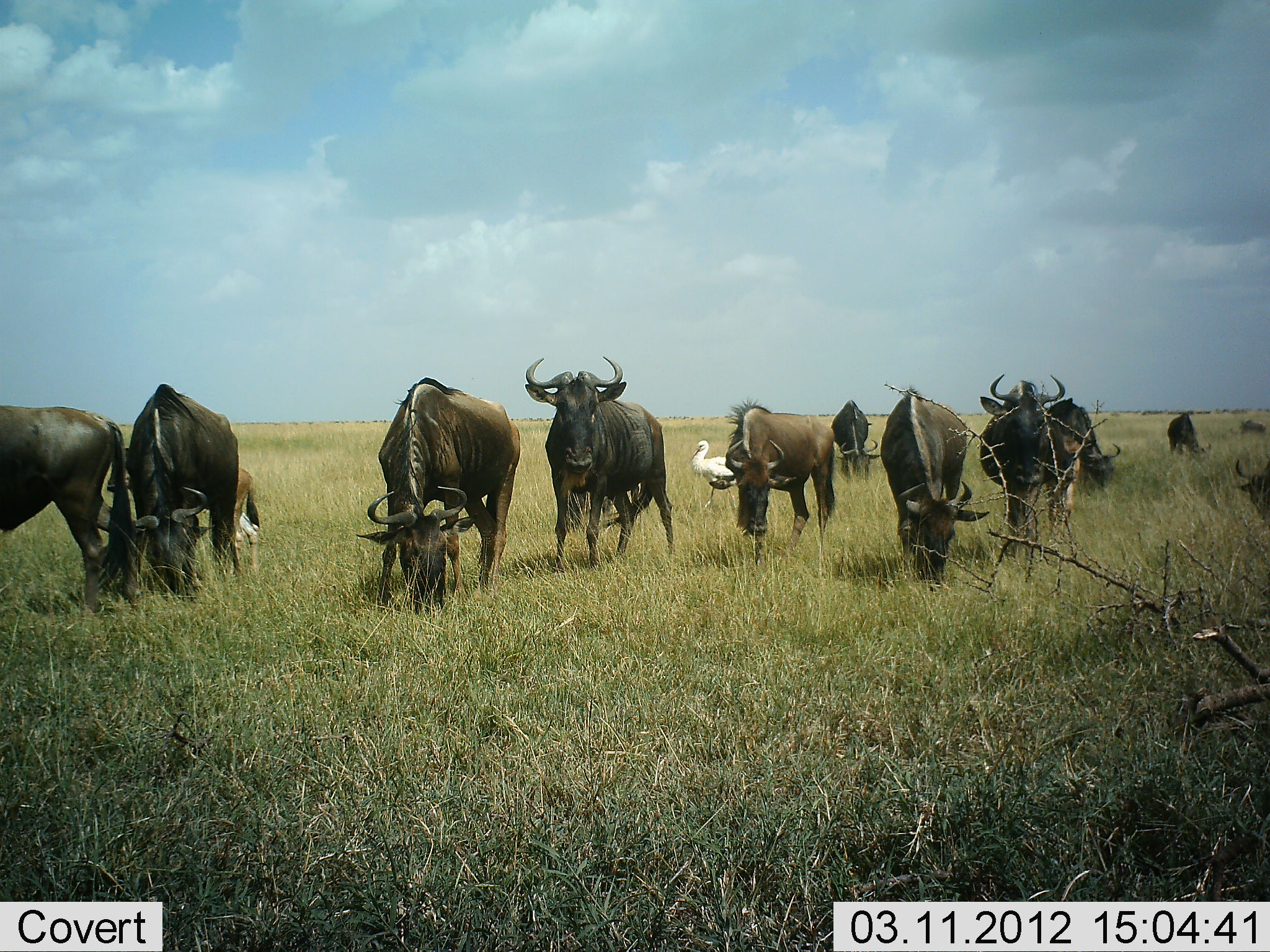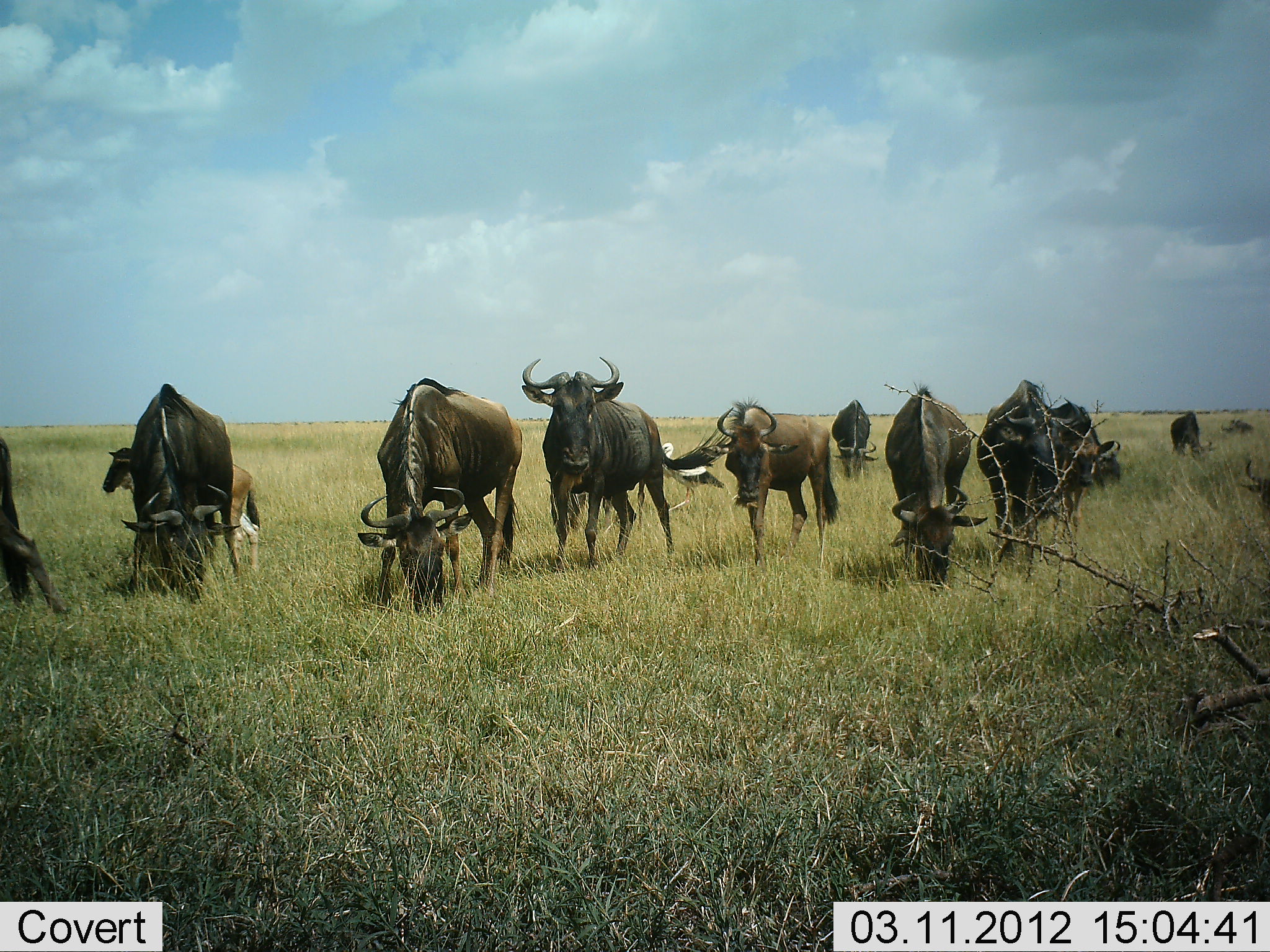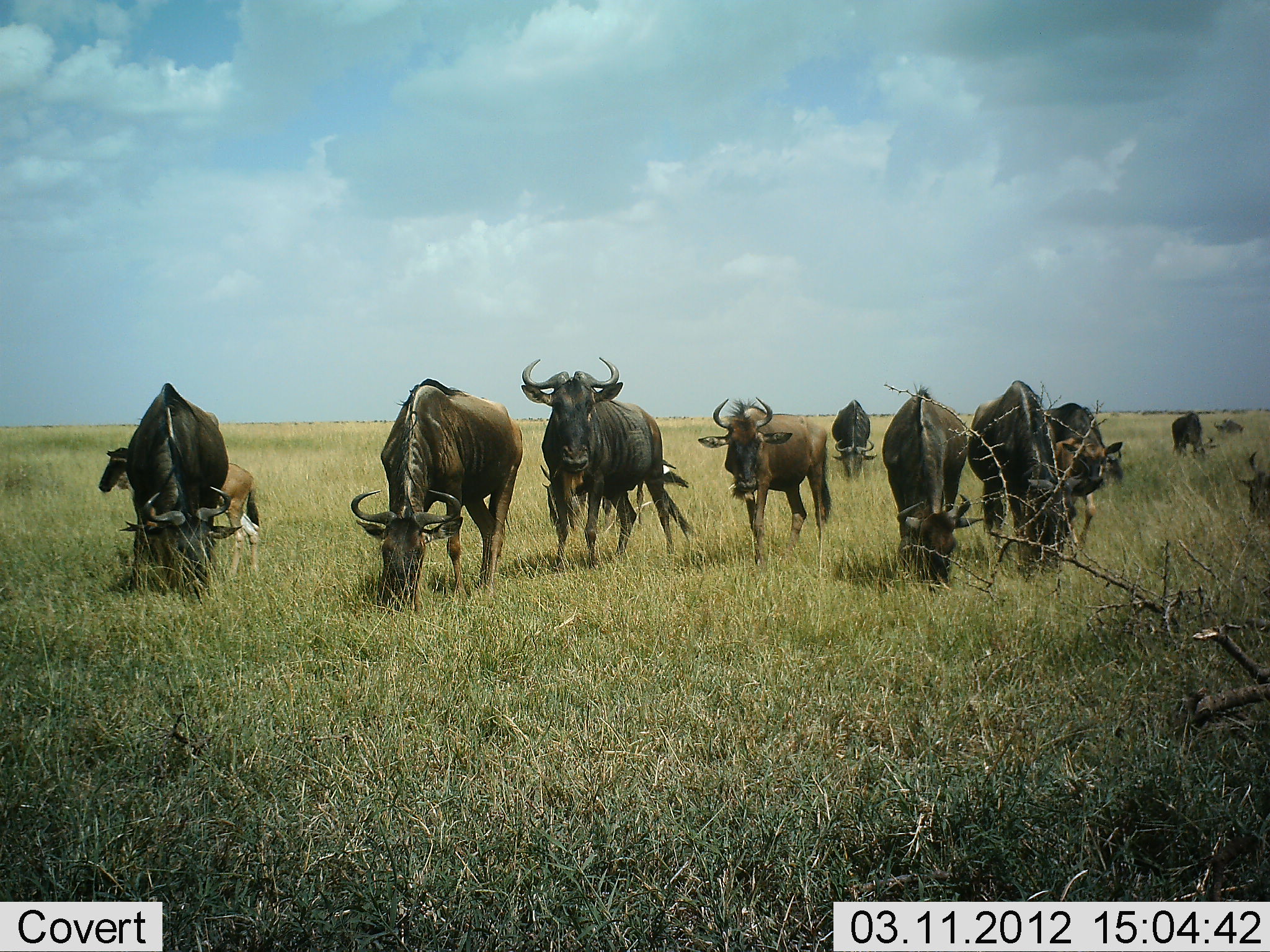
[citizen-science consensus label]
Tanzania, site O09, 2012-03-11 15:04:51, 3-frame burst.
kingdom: Animalia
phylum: Chordata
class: Aves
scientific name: Aves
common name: bird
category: otherbird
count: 1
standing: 21%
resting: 0%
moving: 79%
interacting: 0%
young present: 7%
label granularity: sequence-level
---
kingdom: Animalia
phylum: Chordata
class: Mammalia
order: Artiodactyla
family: Bovidae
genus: Connochaetes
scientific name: Connochaetes taurinus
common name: blue wildebeest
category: wildebeest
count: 11-50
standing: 68%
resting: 8%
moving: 40%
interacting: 0%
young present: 48%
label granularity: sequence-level